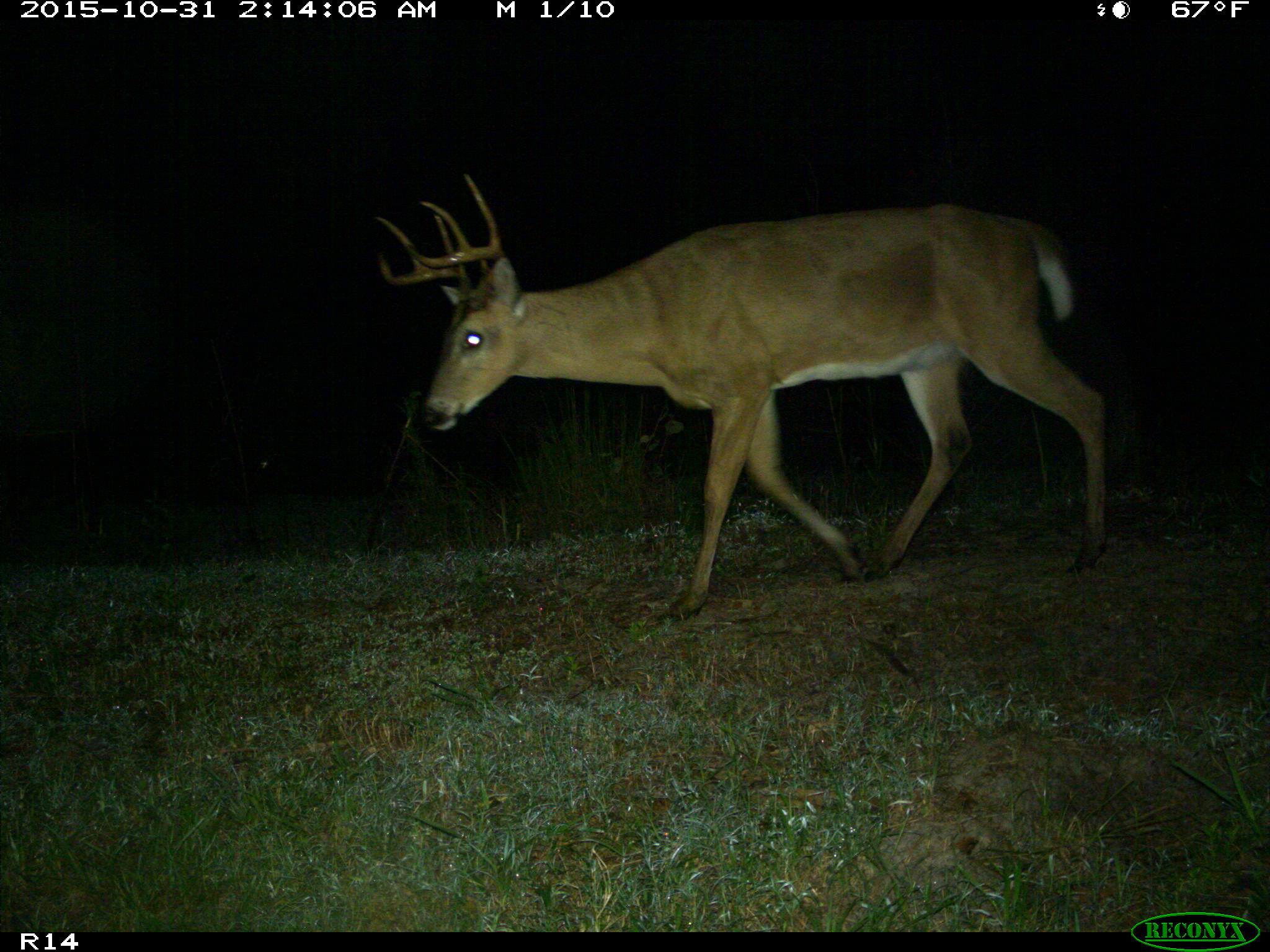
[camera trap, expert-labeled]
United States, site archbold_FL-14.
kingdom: Animalia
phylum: Chordata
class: Mammalia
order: Artiodactyla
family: Cervidae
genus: Odocoileus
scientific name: Odocoileus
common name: deer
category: unidentified deer